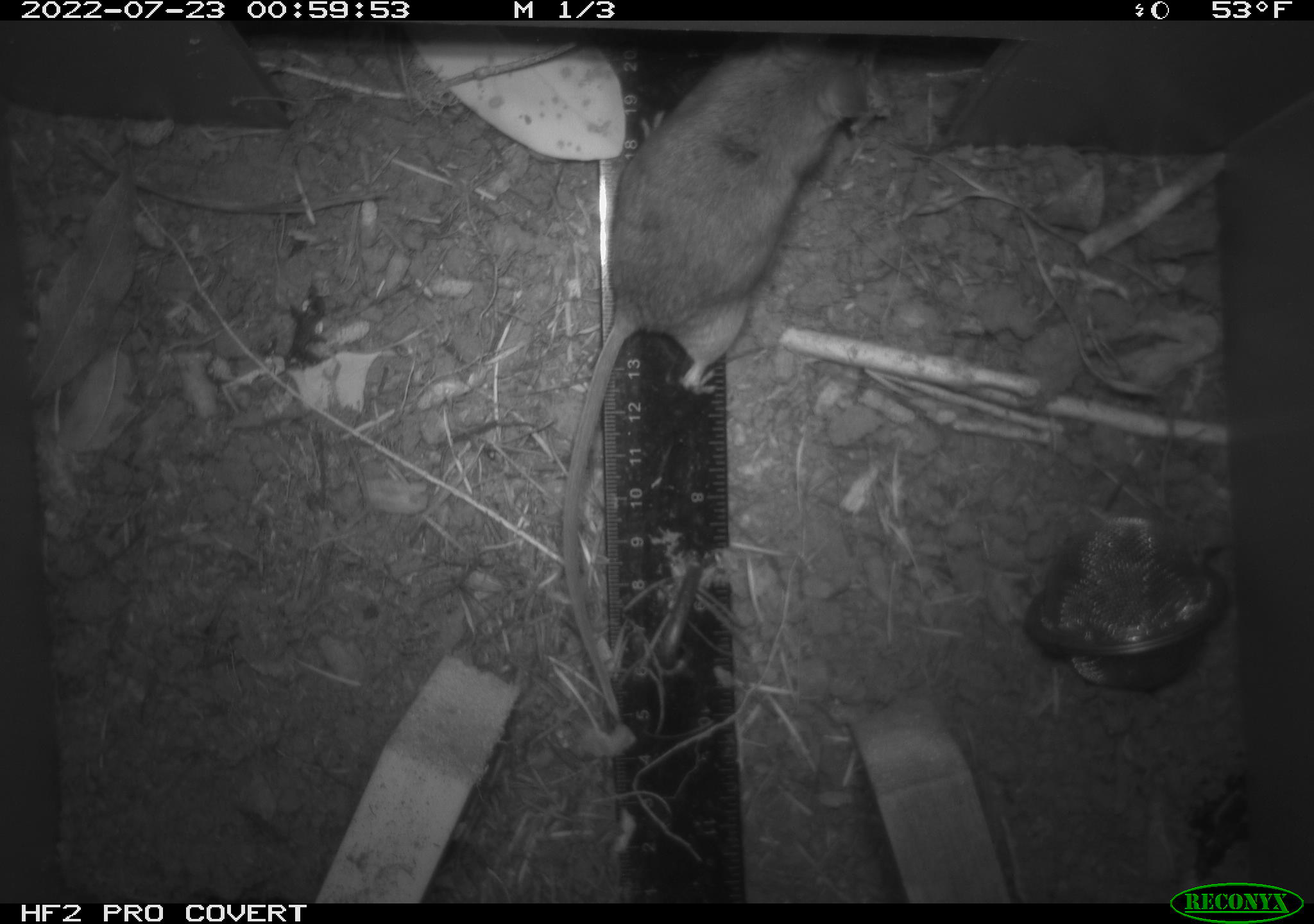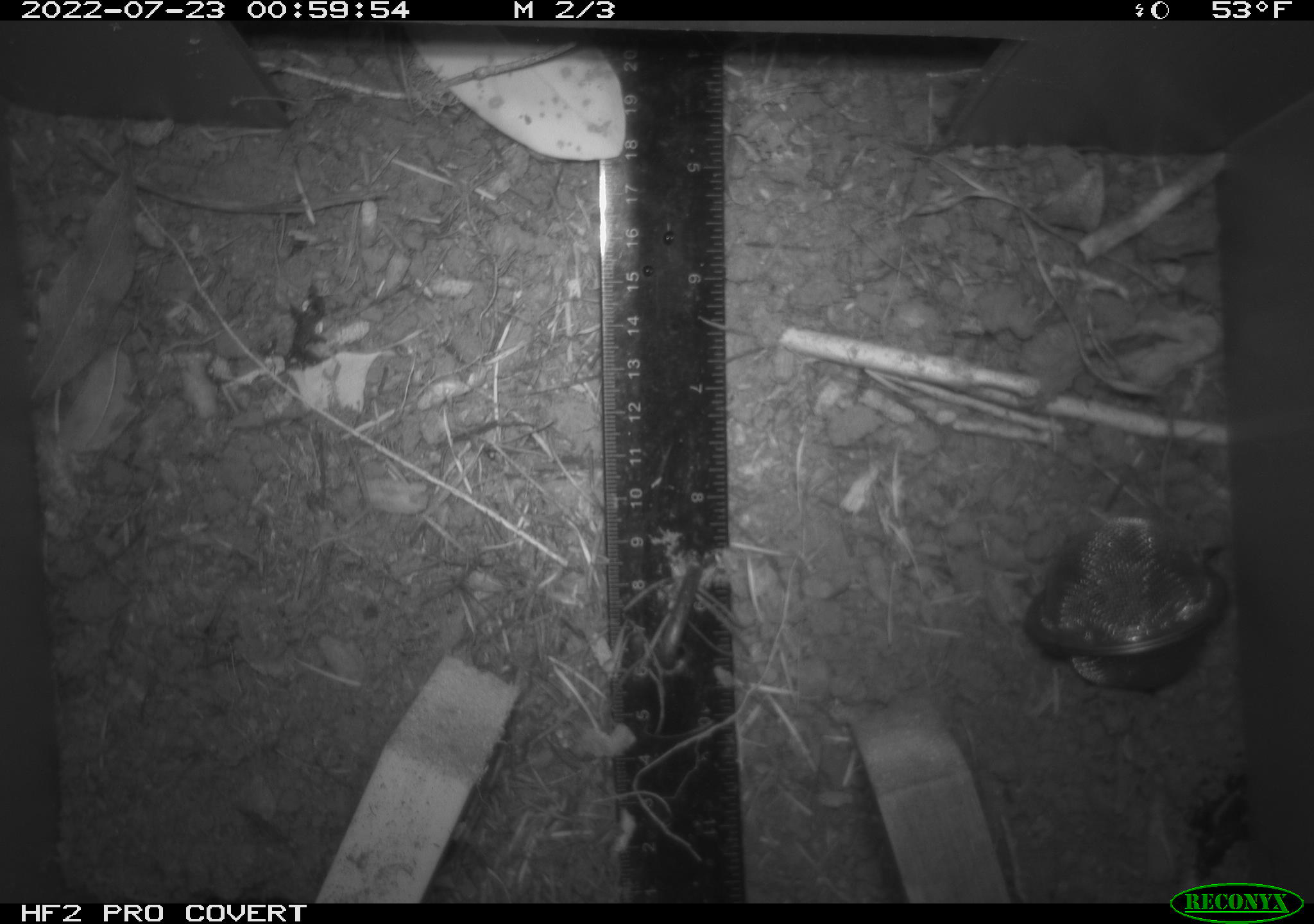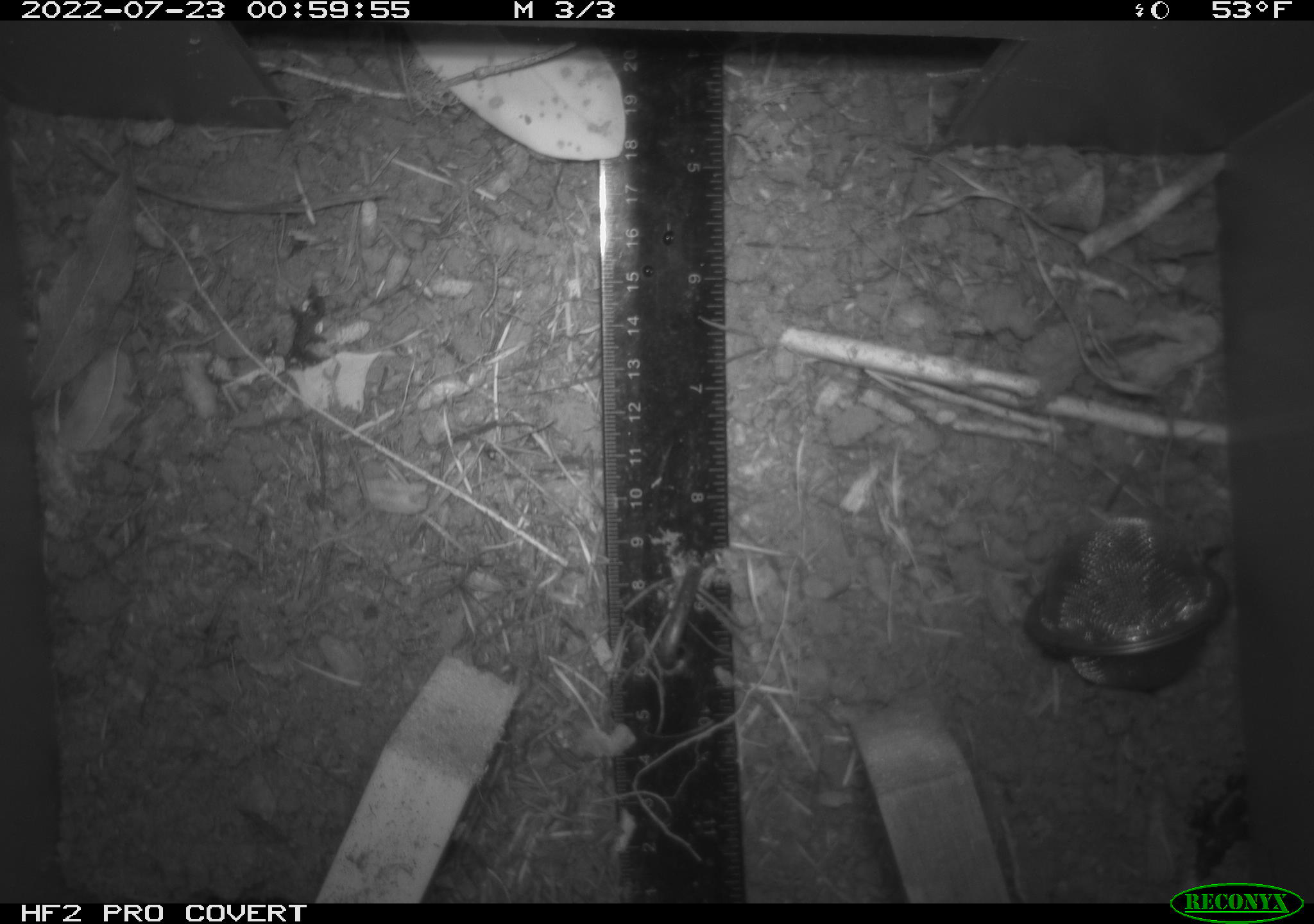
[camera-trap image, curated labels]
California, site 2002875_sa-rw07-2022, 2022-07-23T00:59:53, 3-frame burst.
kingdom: Animalia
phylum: Chordata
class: Mammalia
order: Rodentia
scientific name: Rodentia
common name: mouse species